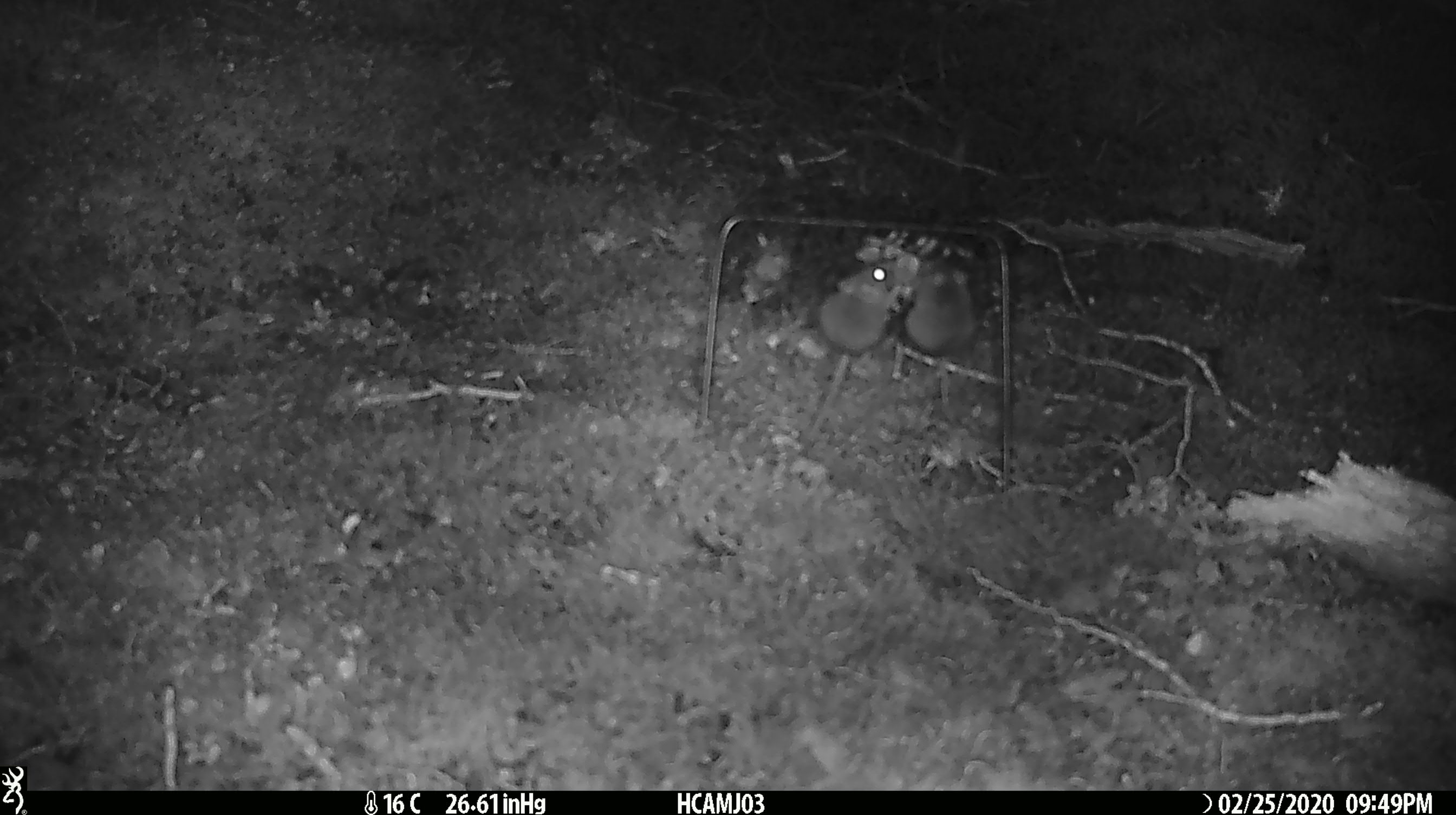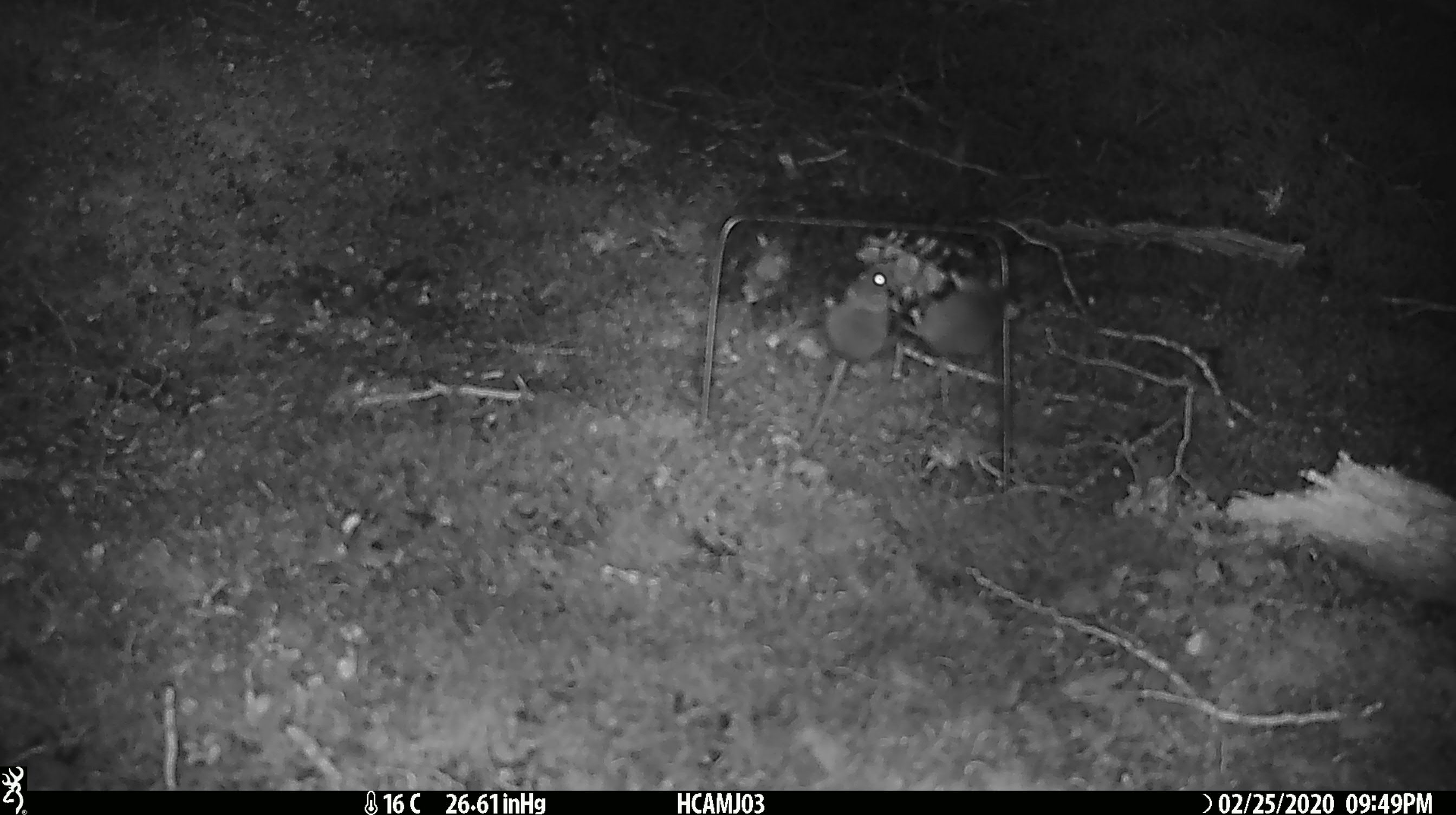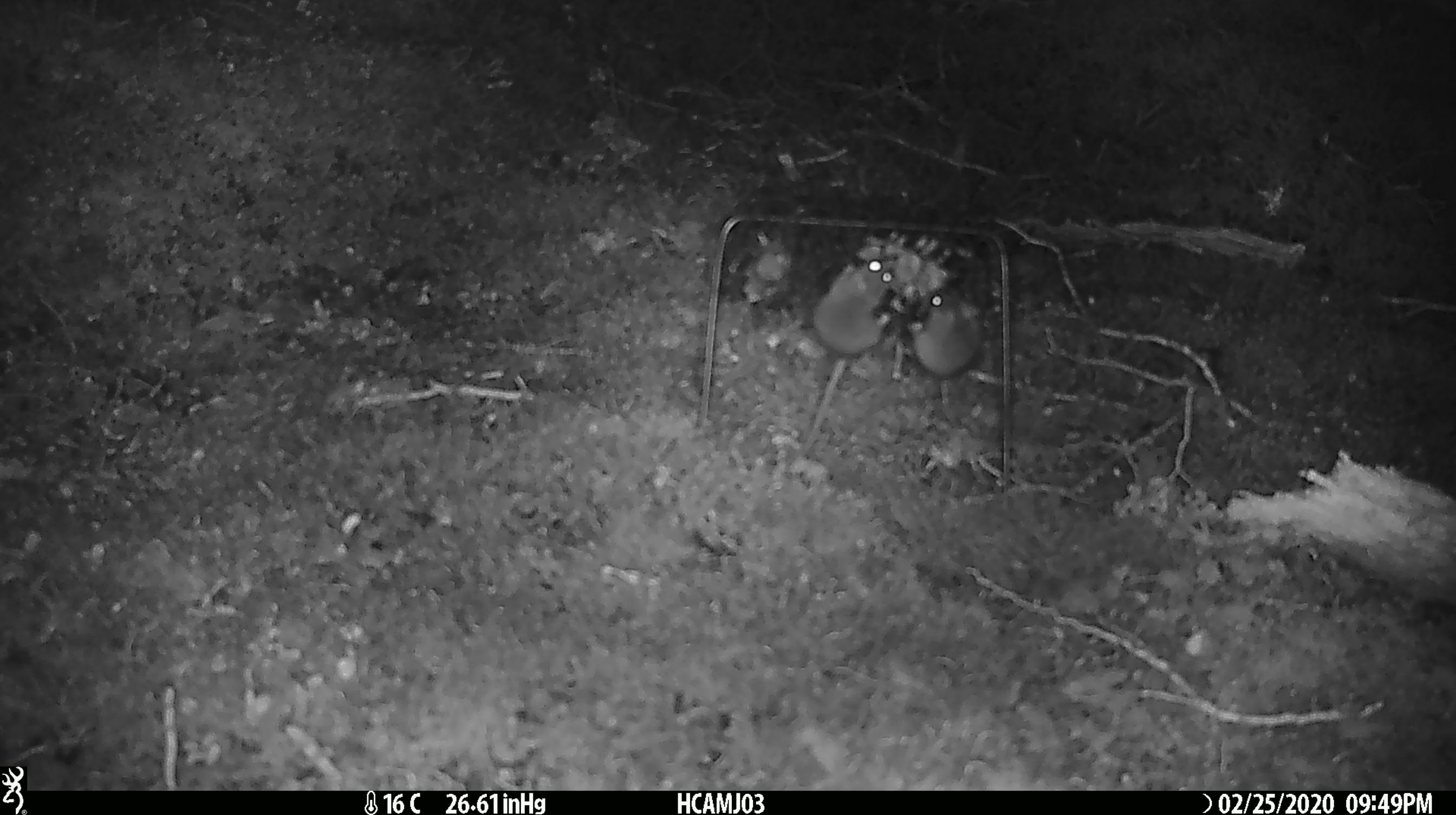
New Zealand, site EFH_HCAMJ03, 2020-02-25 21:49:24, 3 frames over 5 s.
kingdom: Animalia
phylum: Chordata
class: Mammalia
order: Rodentia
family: Muridae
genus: Mus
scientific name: Mus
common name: mouse